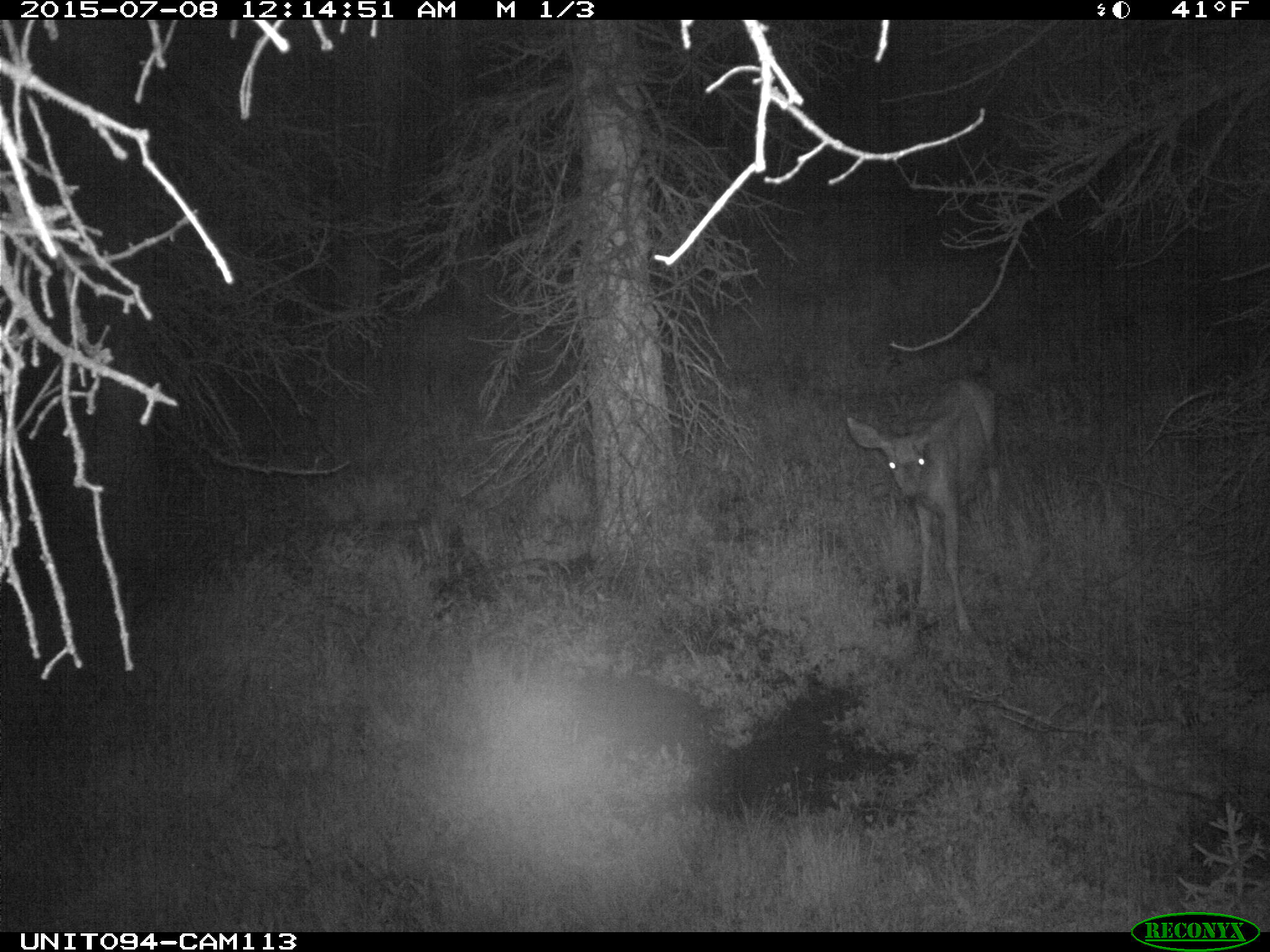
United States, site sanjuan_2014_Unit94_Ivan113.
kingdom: Animalia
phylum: Chordata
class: Mammalia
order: Artiodactyla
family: Cervidae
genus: Odocoileus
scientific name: Odocoileus hemionus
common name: mule deer